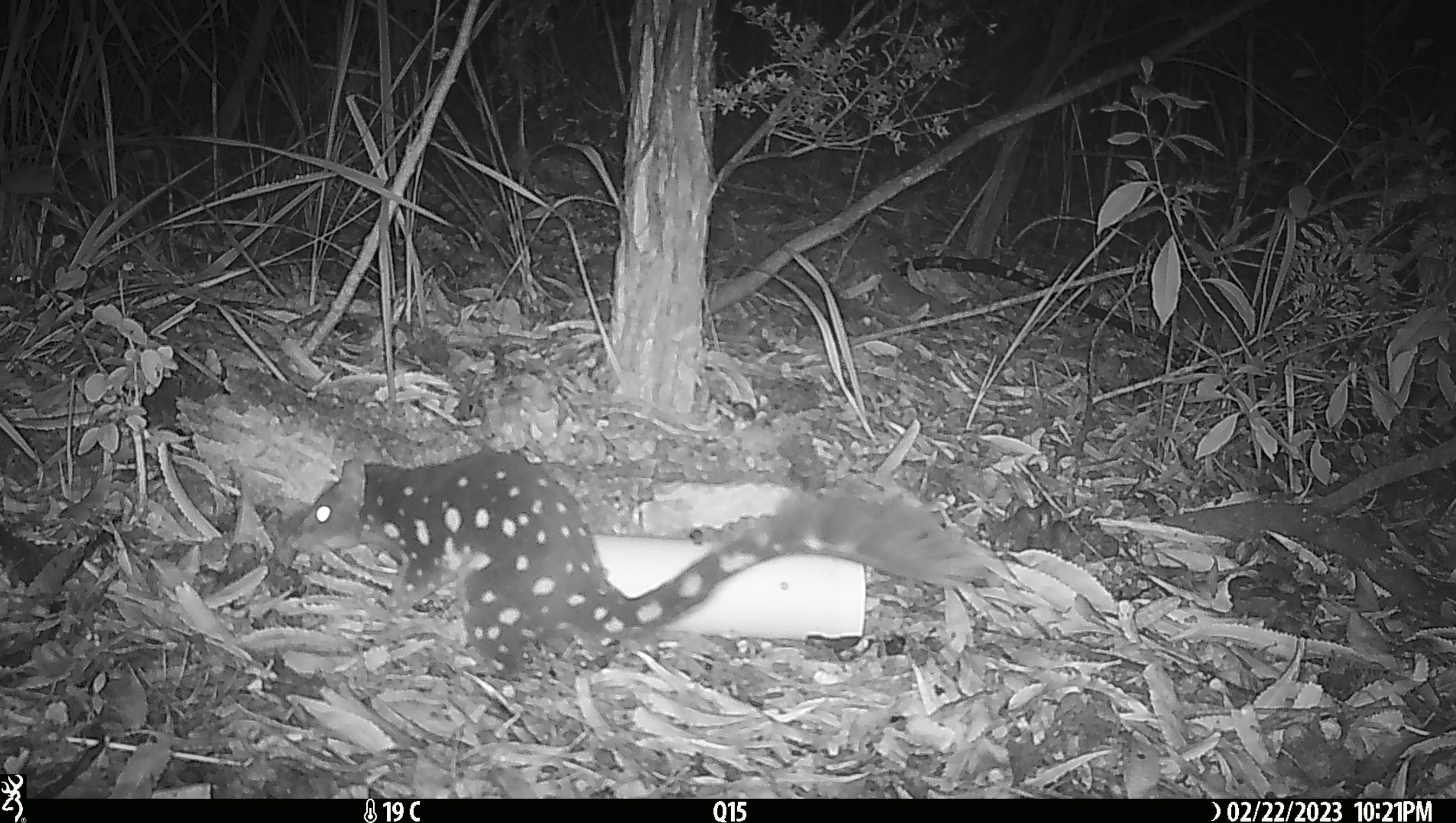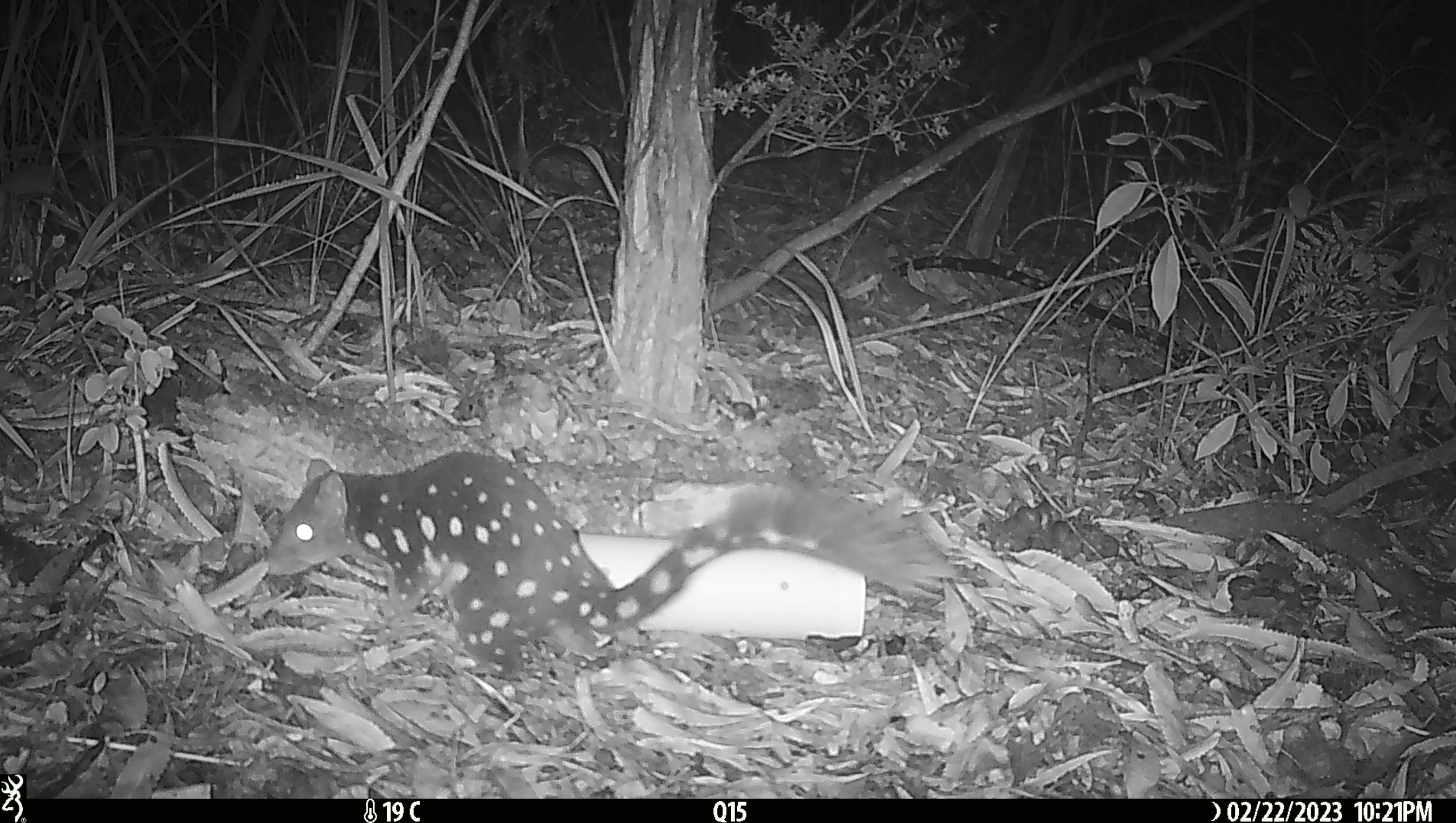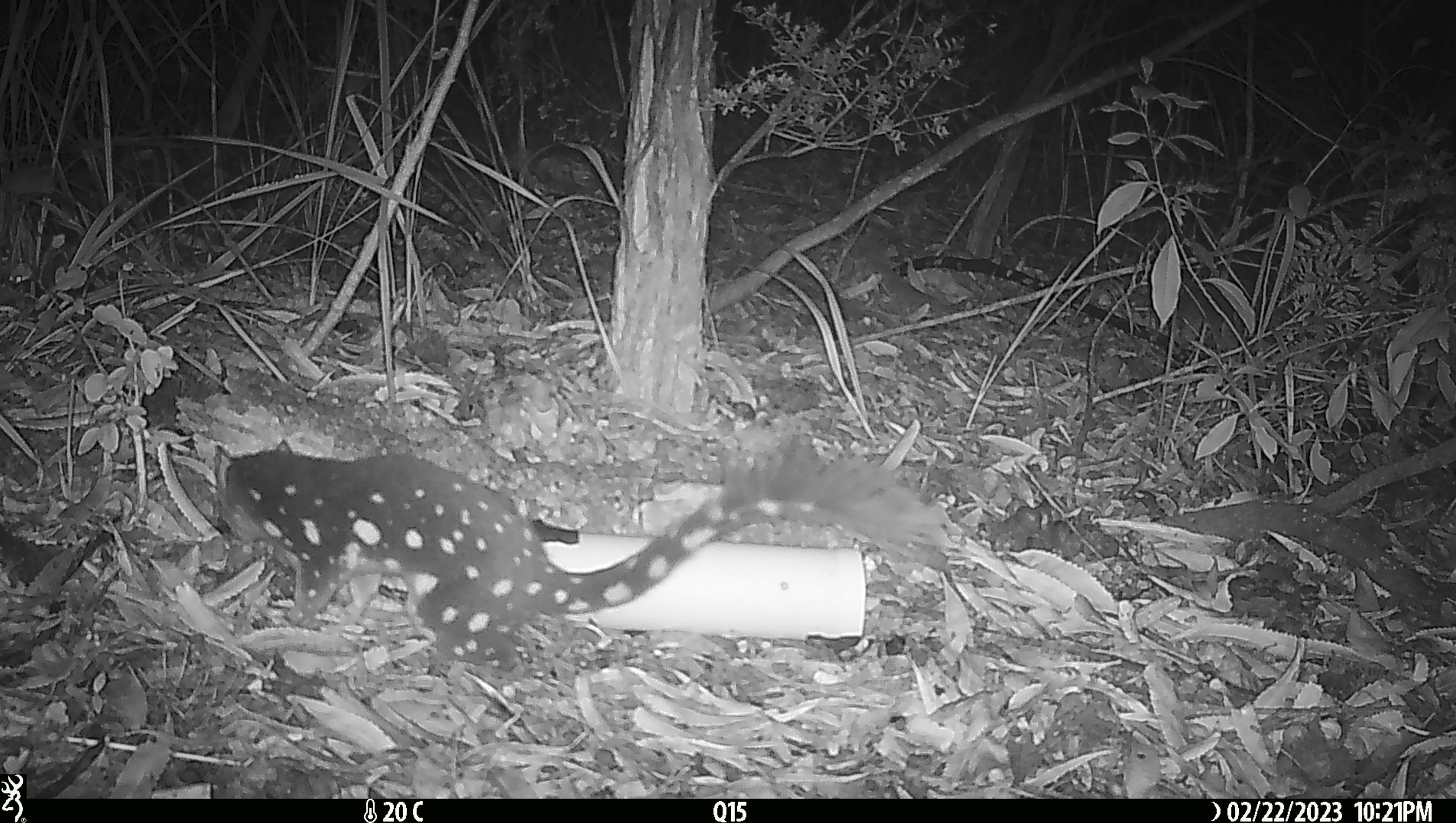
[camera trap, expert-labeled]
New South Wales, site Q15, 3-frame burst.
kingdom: Animalia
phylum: Chordata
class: Mammalia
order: Dasyuromorphia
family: Dasyuridae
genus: Dasyurus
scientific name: Dasyurus maculatus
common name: spotted-tailed quoll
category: quoll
Quoll (spotted-tailed quoll) (Dasyurus maculatus).